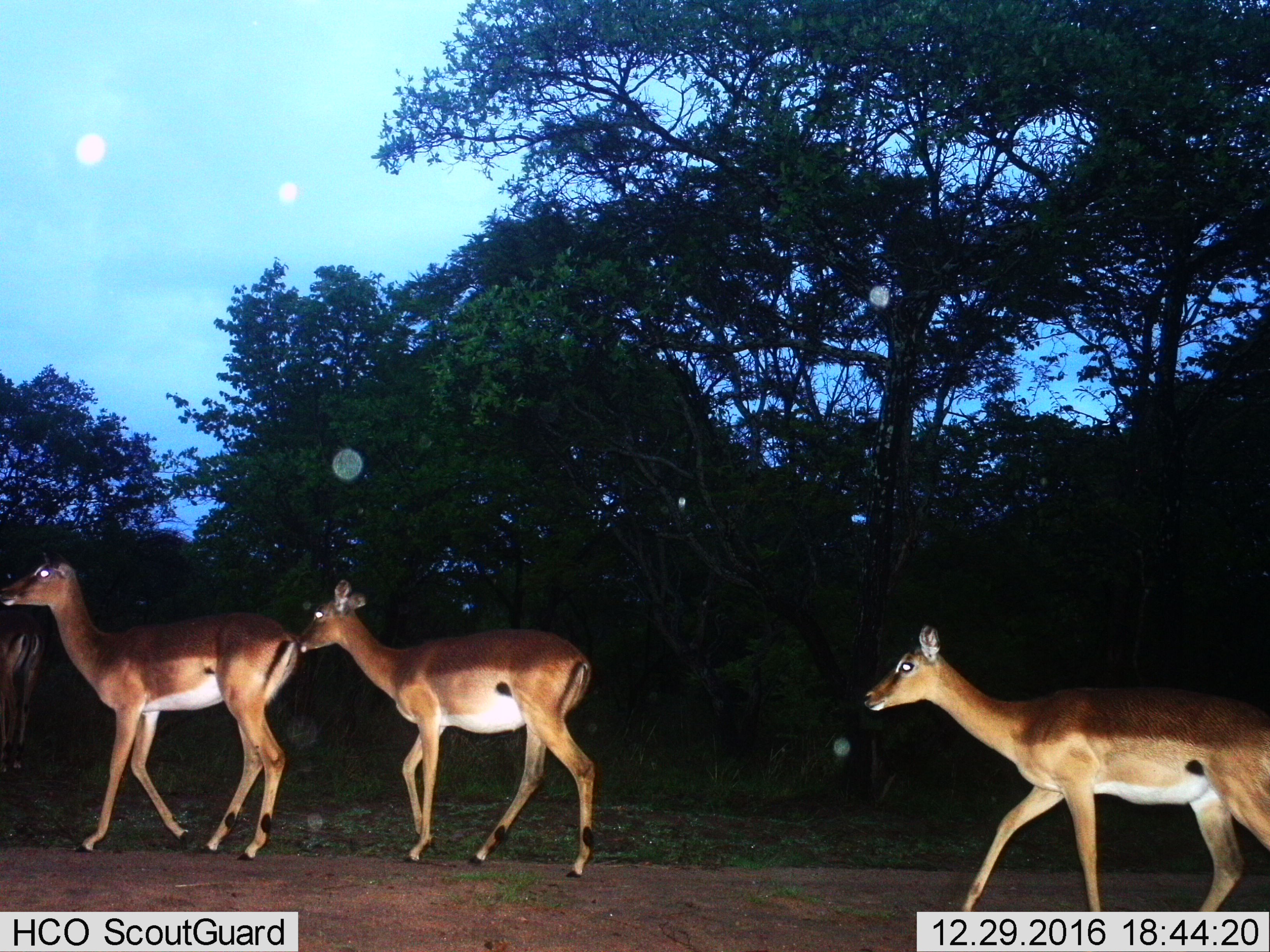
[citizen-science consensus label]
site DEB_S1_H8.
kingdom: Animalia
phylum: Chordata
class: Mammalia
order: Artiodactyla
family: Bovidae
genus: Aepyceros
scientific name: Aepyceros melampus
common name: impala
Impala (Aepyceros melampus), count 4. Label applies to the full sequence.